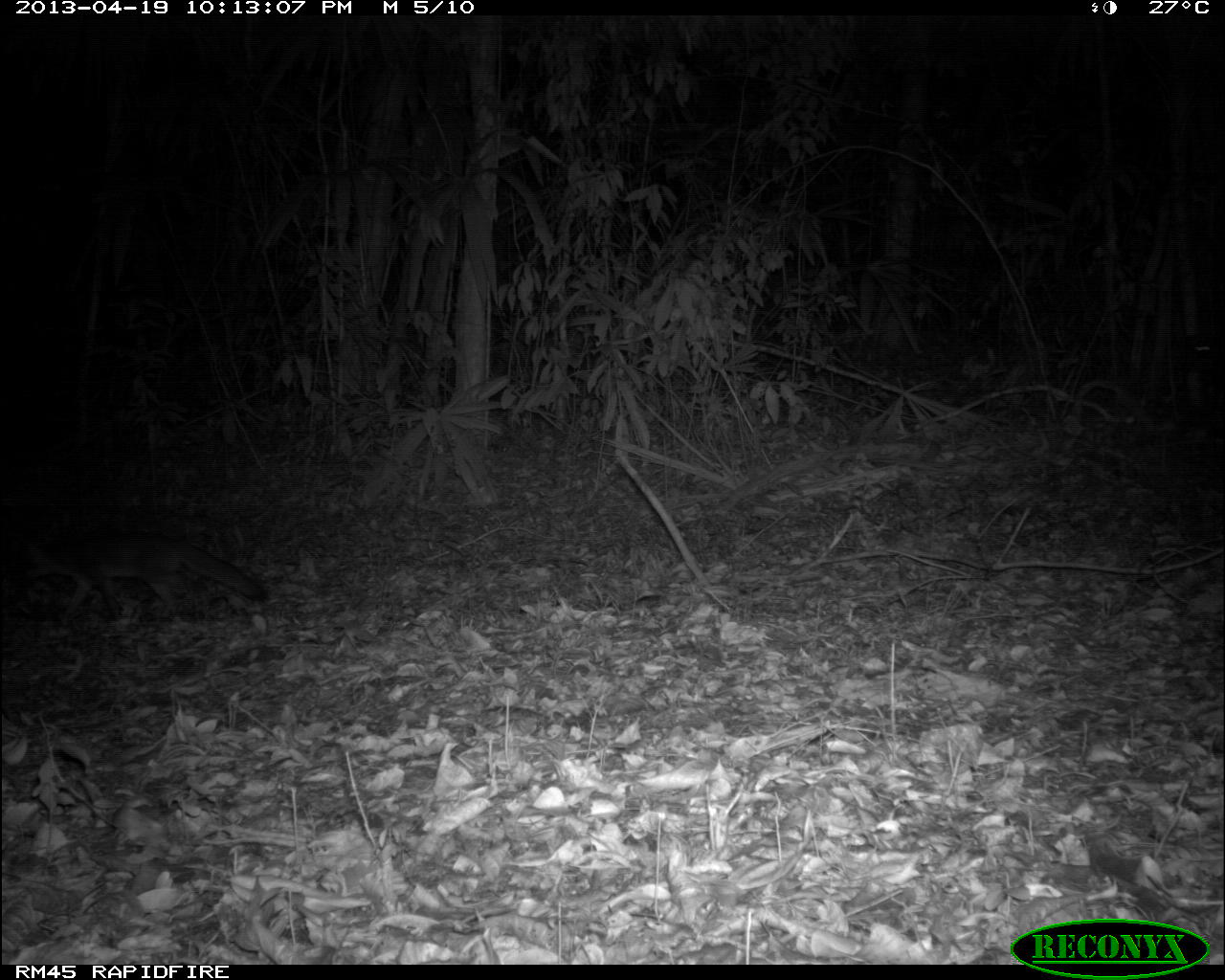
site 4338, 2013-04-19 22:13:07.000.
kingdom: Animalia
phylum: Chordata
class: Mammalia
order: Carnivora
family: Canidae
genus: Urocyon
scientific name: Urocyon cinereoargenteus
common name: gray fox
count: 1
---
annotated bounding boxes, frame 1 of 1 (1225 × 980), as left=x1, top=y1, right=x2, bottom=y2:
urocyon cinereoargenteus: left=16, top=530, right=268, bottom=617